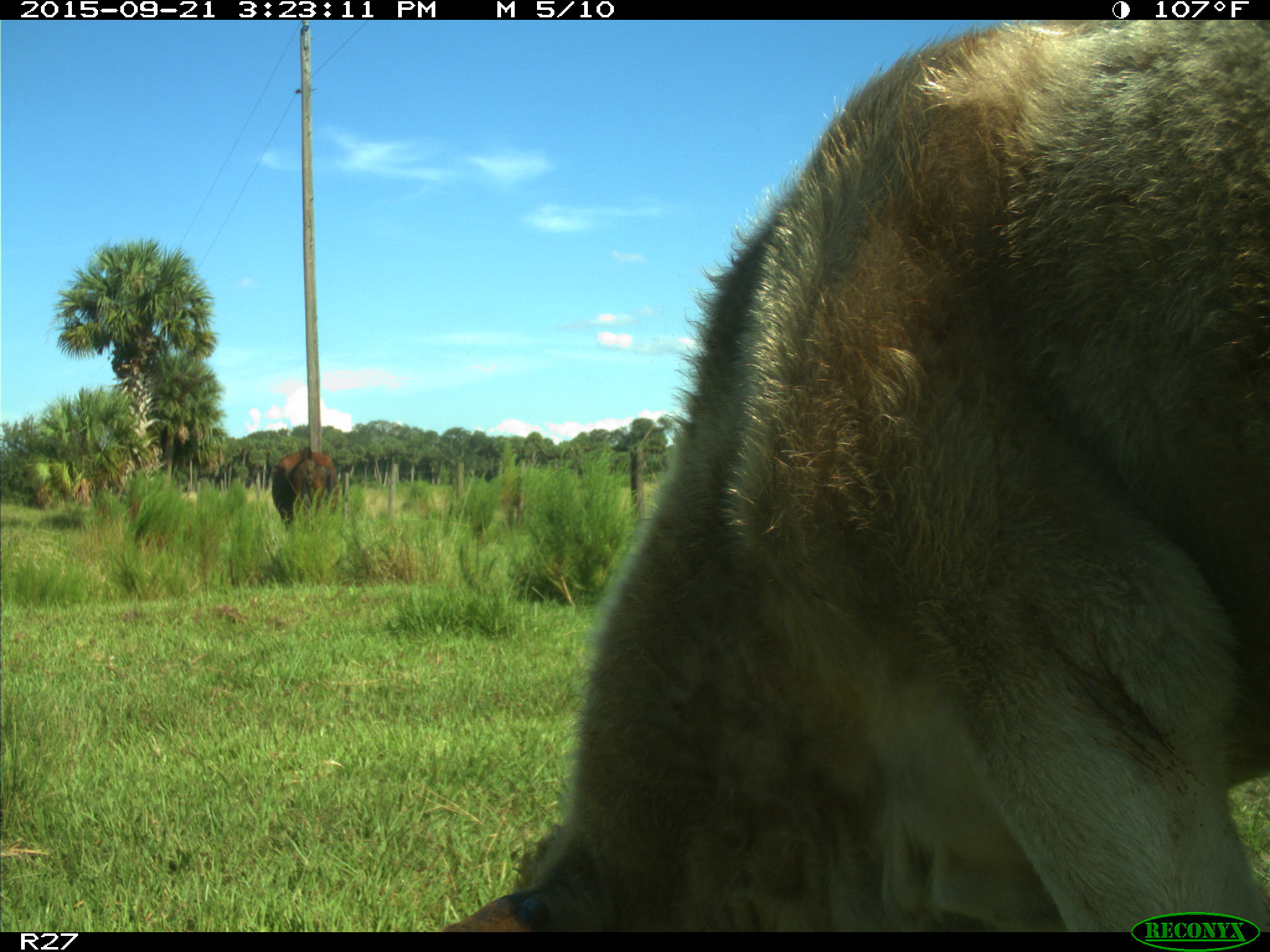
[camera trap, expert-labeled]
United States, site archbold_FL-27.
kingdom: Animalia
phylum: Chordata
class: Mammalia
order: Artiodactyla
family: Bovidae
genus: Bos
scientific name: Bos taurus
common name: domestic cow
Bos taurus (domestic cow).